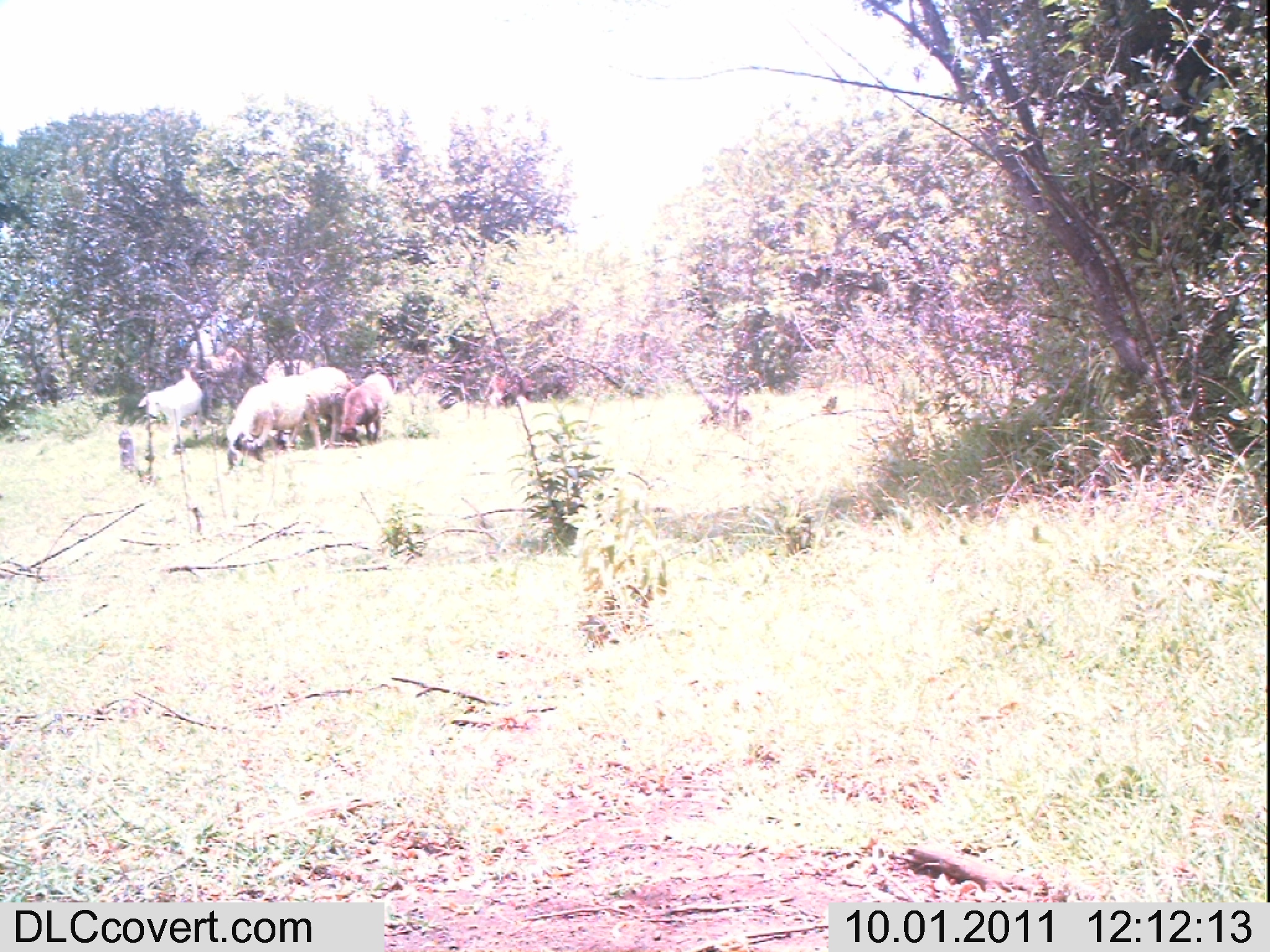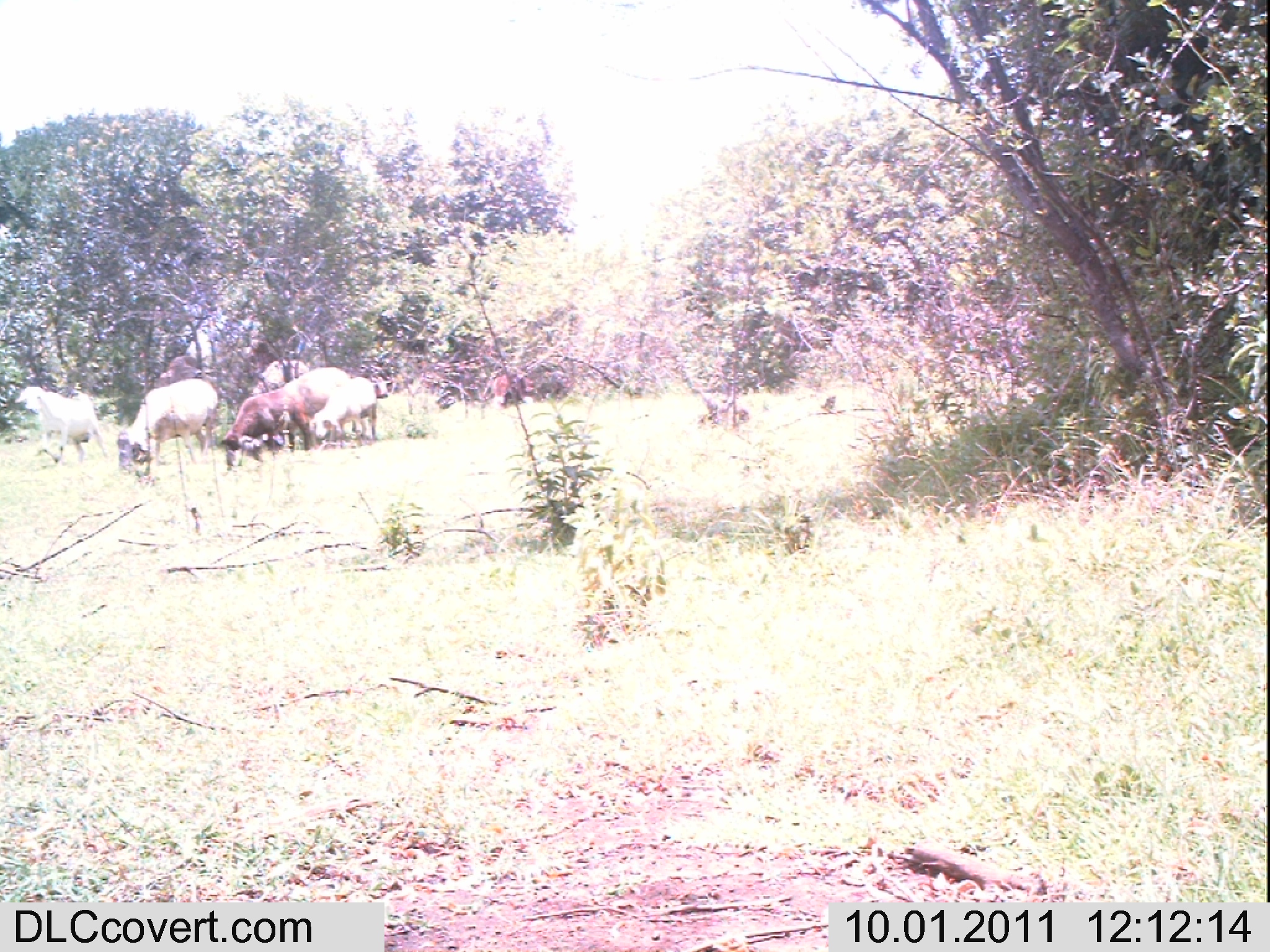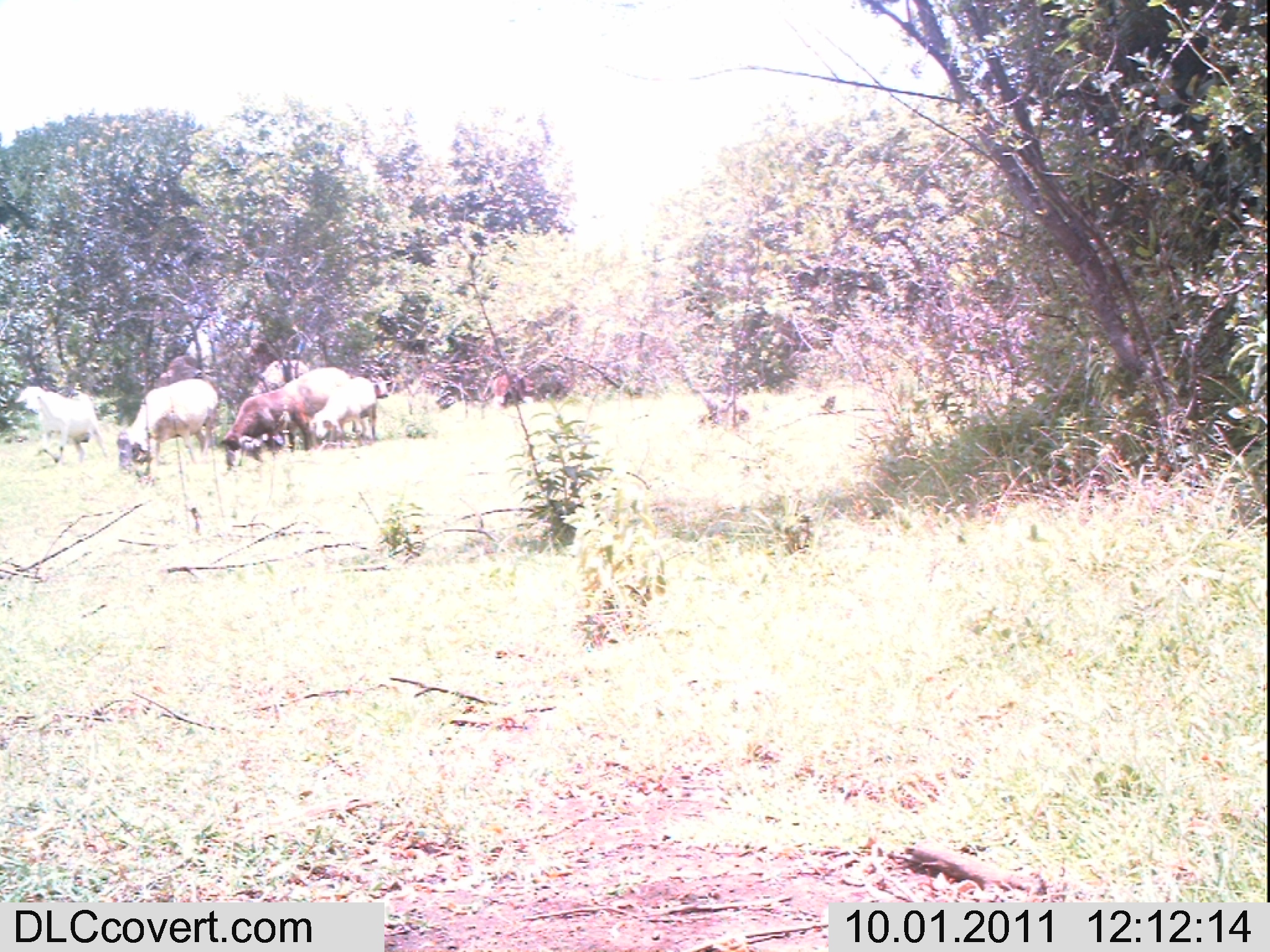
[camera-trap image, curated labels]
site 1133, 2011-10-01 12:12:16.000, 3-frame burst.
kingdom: Animalia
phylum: Chordata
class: Mammalia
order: Artiodactyla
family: Bovidae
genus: Capra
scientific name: Capra aegagrus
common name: wild goat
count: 4